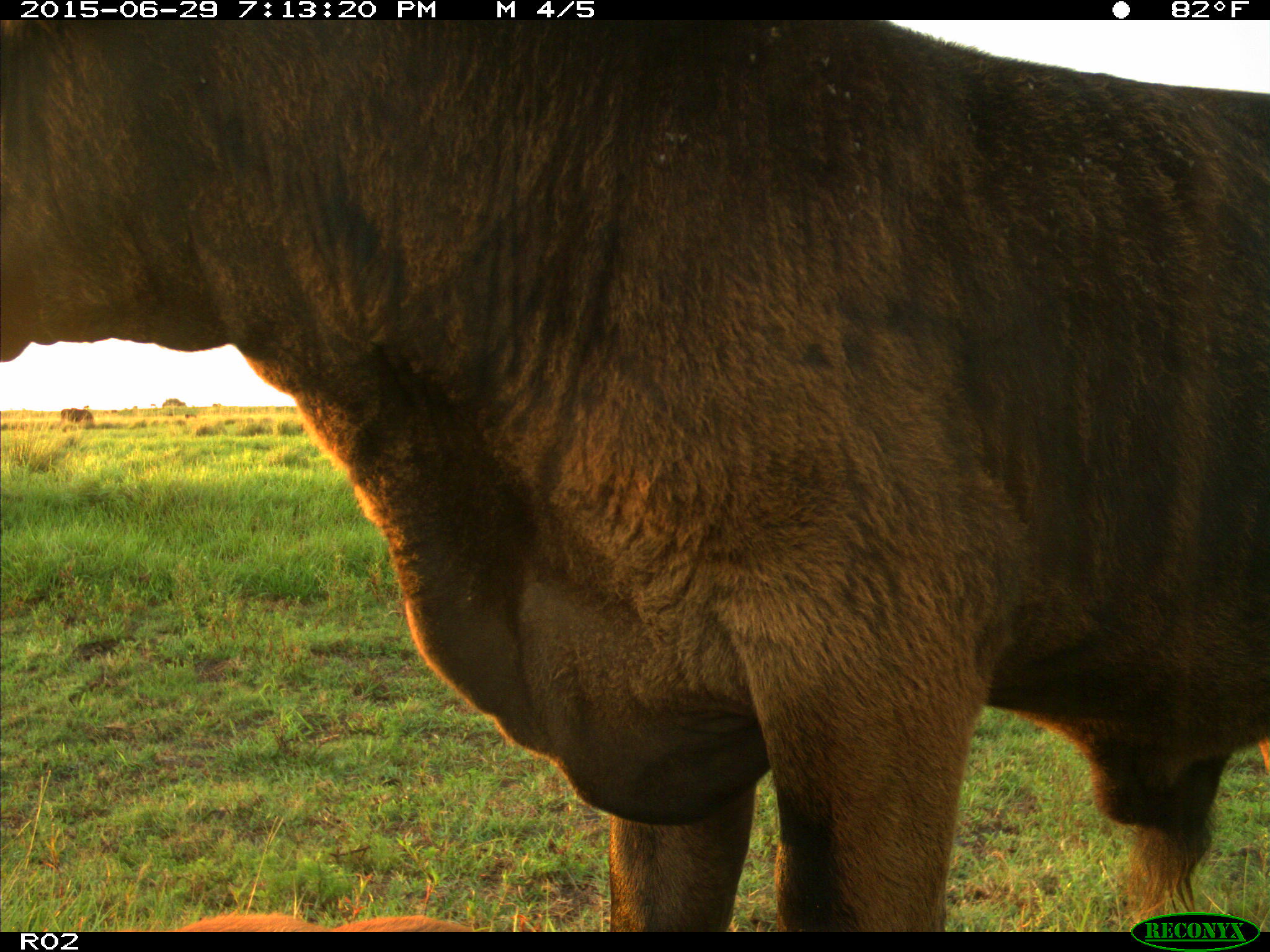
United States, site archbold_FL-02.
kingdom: Animalia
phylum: Chordata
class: Mammalia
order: Artiodactyla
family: Bovidae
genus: Bos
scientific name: Bos taurus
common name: domestic cow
Bos taurus (domestic cow).